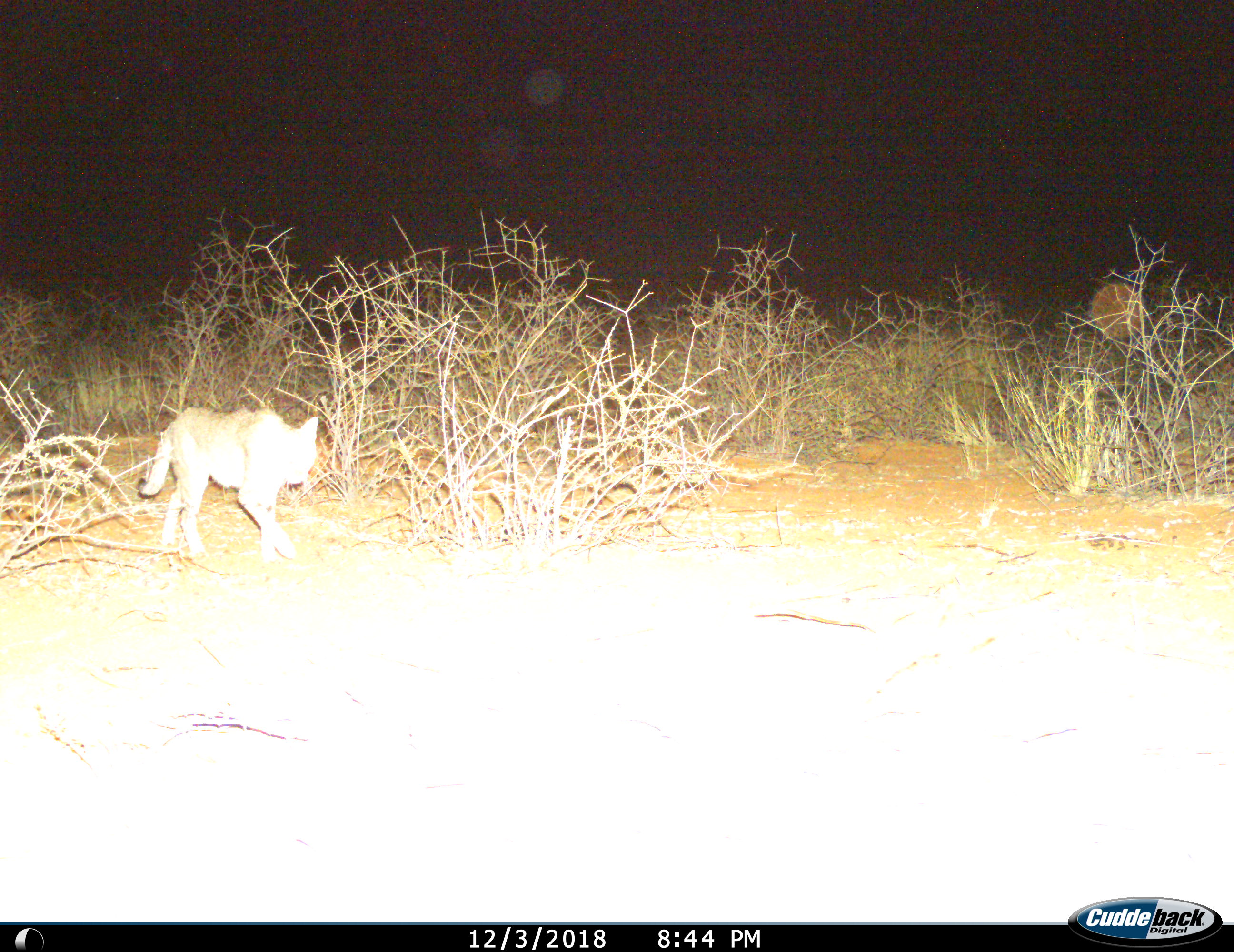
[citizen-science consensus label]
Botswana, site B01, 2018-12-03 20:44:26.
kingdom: Animalia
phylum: Chordata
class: Mammalia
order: Carnivora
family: Felidae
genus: Caracal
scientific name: Caracal caracal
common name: caracal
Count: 1.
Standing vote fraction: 0%.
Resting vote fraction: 0%.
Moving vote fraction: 100%.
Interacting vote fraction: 0%.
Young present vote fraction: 0%.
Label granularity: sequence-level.